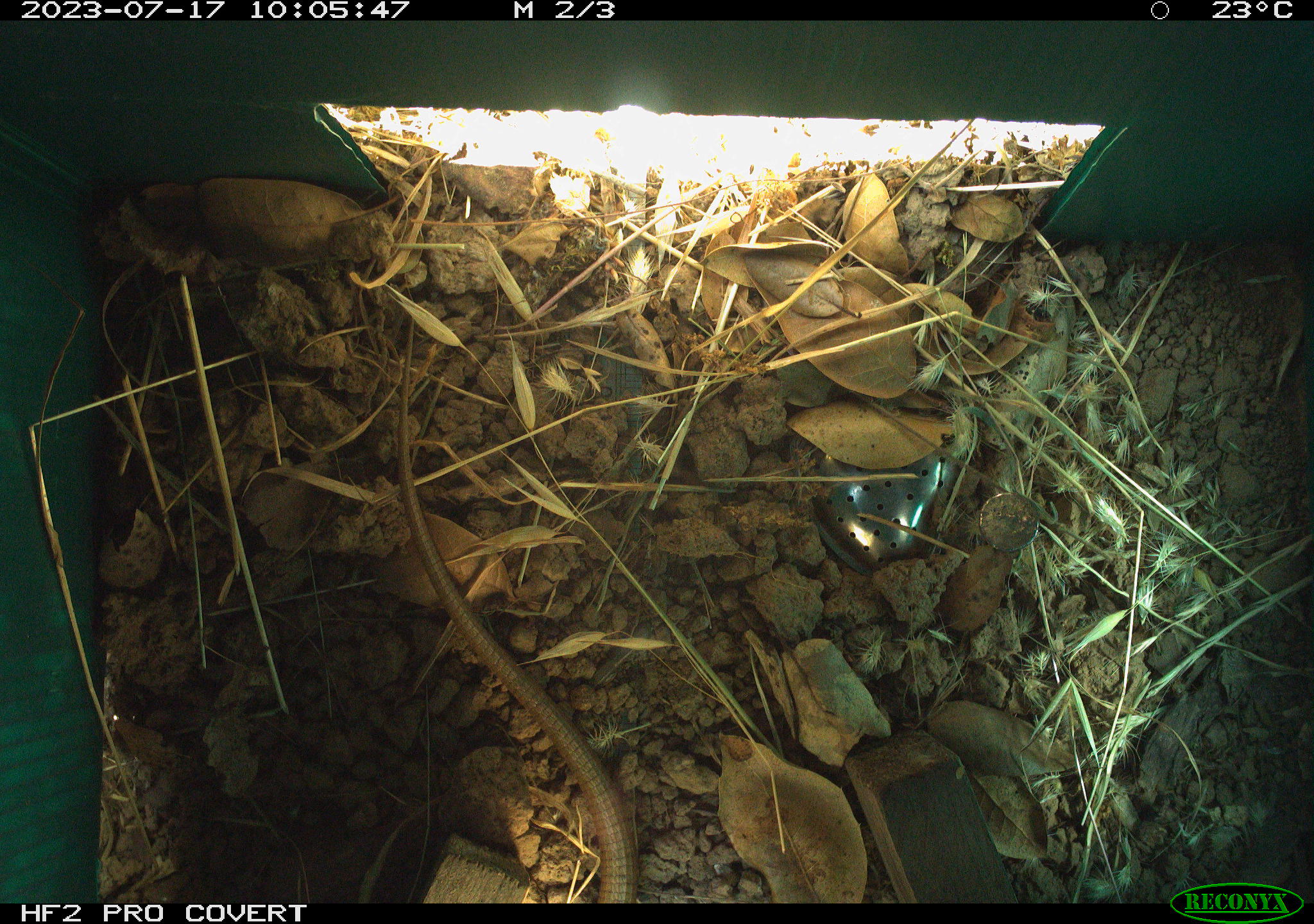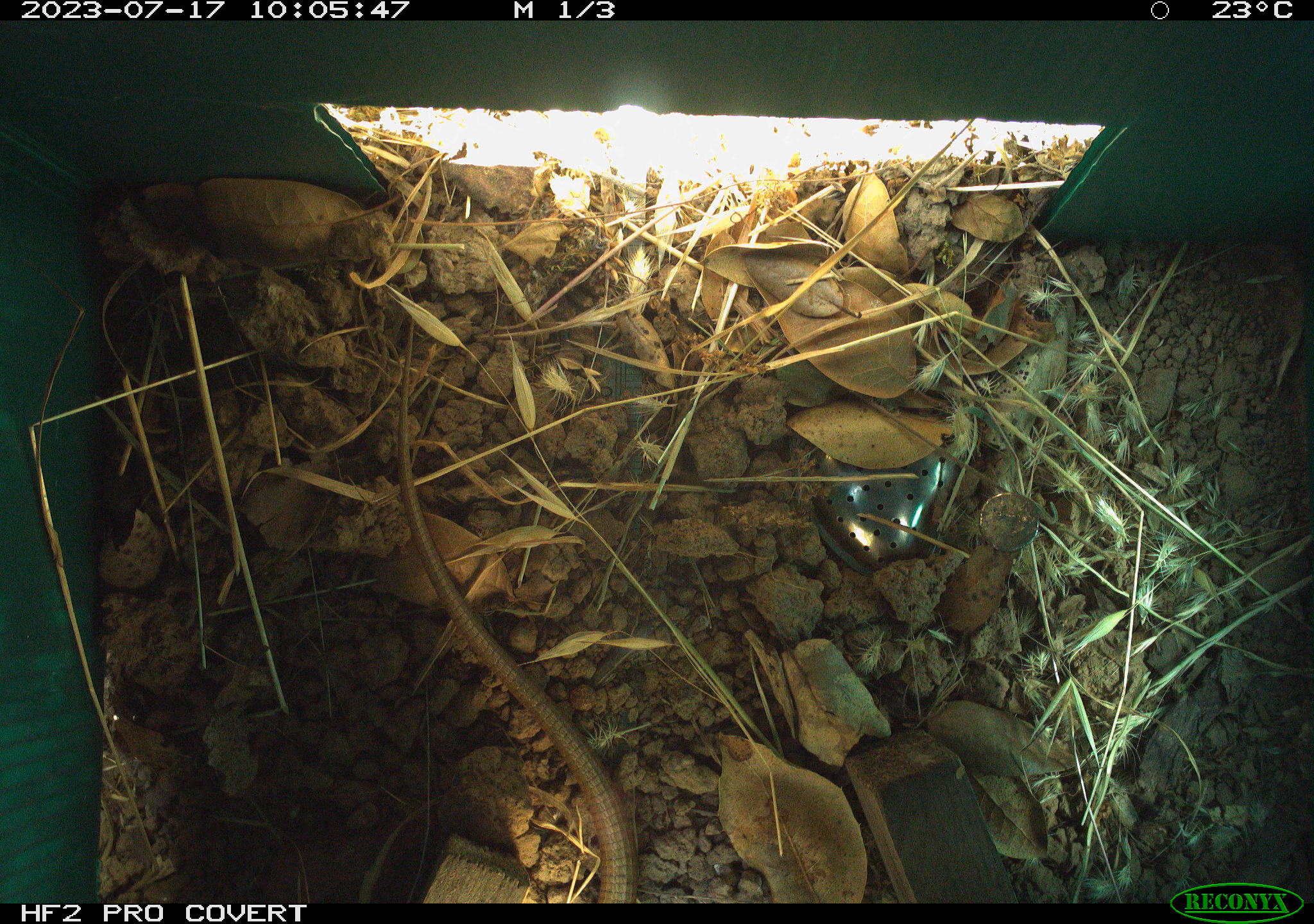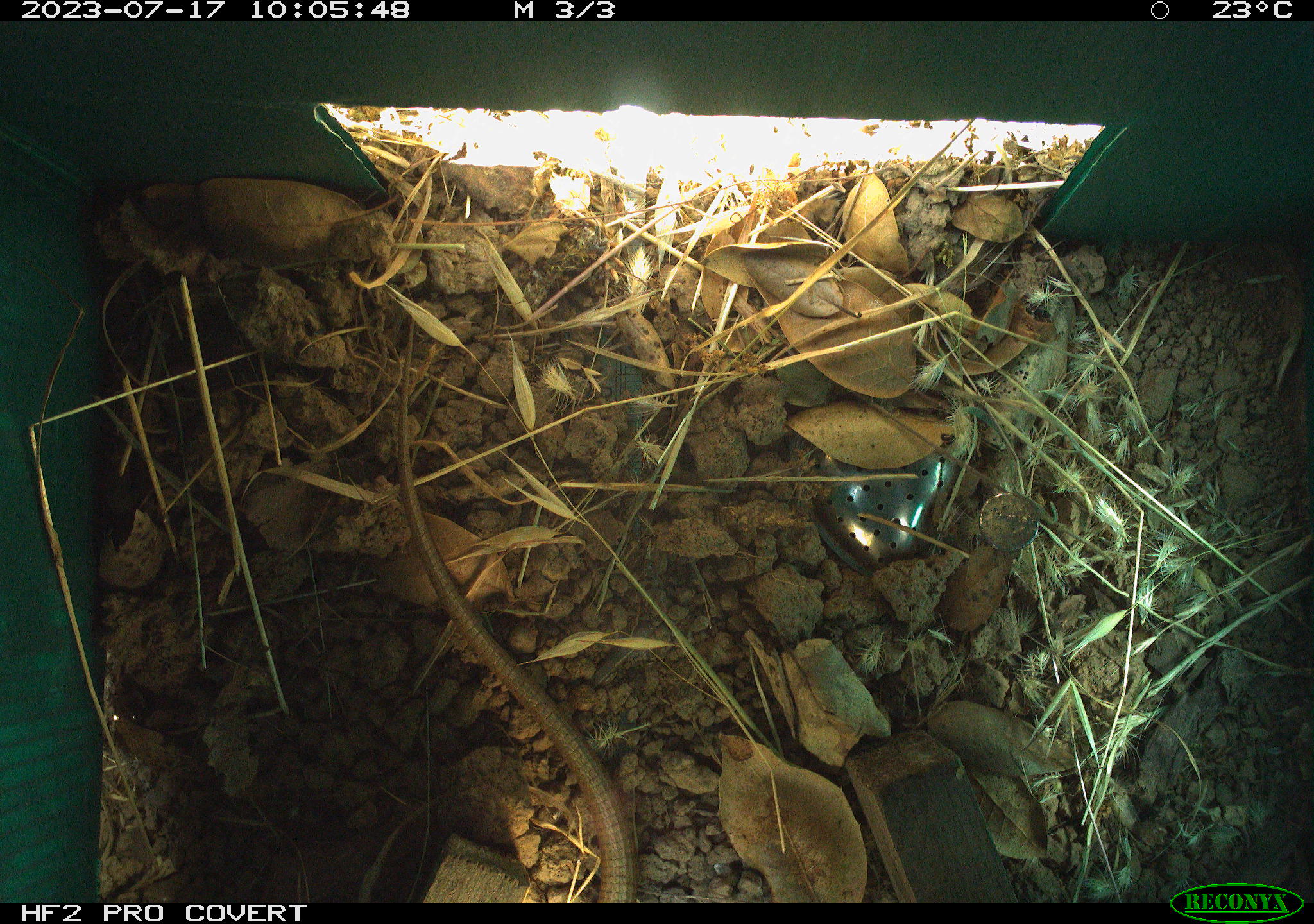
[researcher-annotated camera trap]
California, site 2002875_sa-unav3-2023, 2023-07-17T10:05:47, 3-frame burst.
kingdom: Animalia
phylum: Chordata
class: Reptilia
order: Squamata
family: Anguidae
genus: Elgaria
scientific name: Elgaria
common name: alligator lizards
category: elgaria species